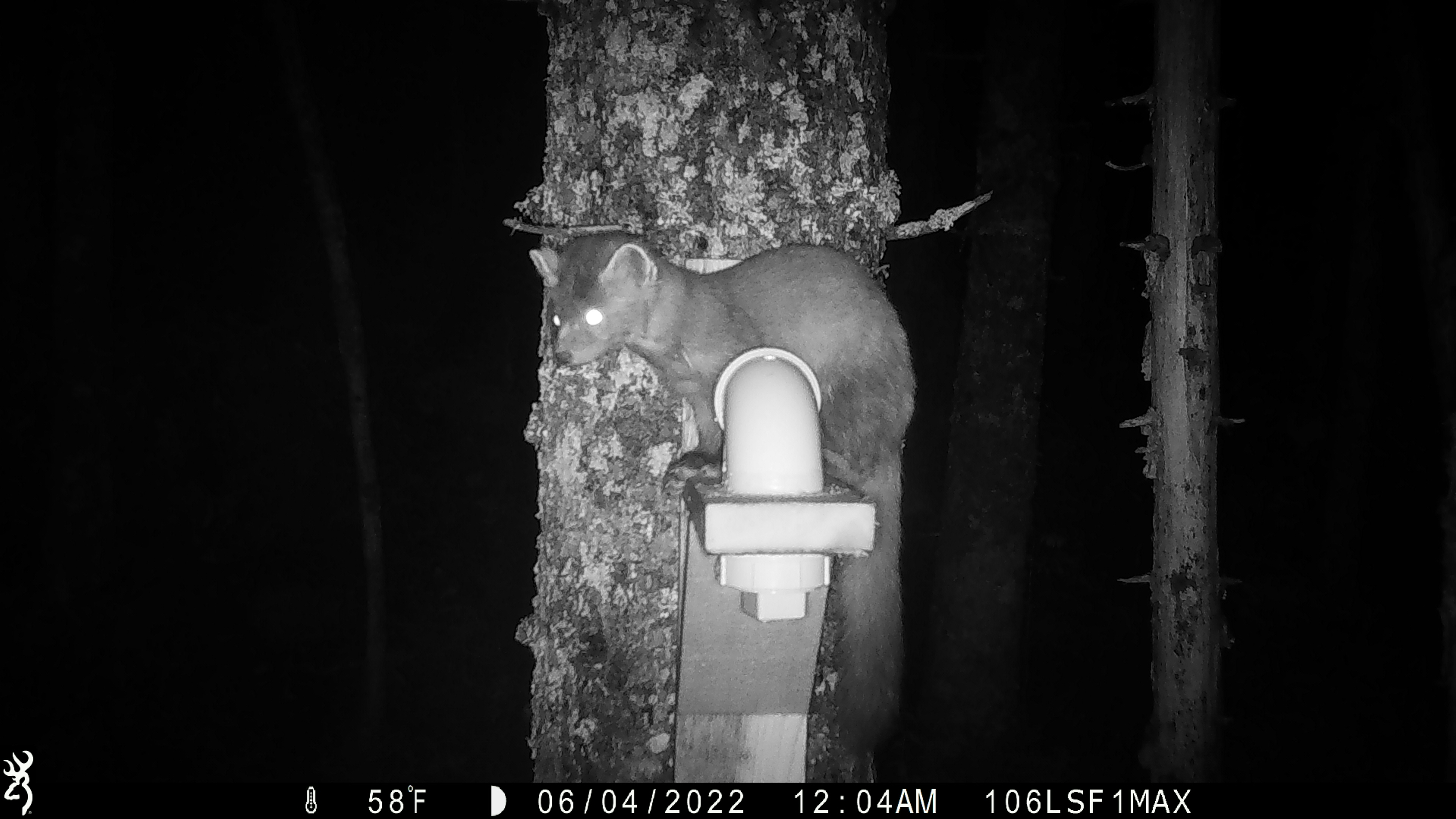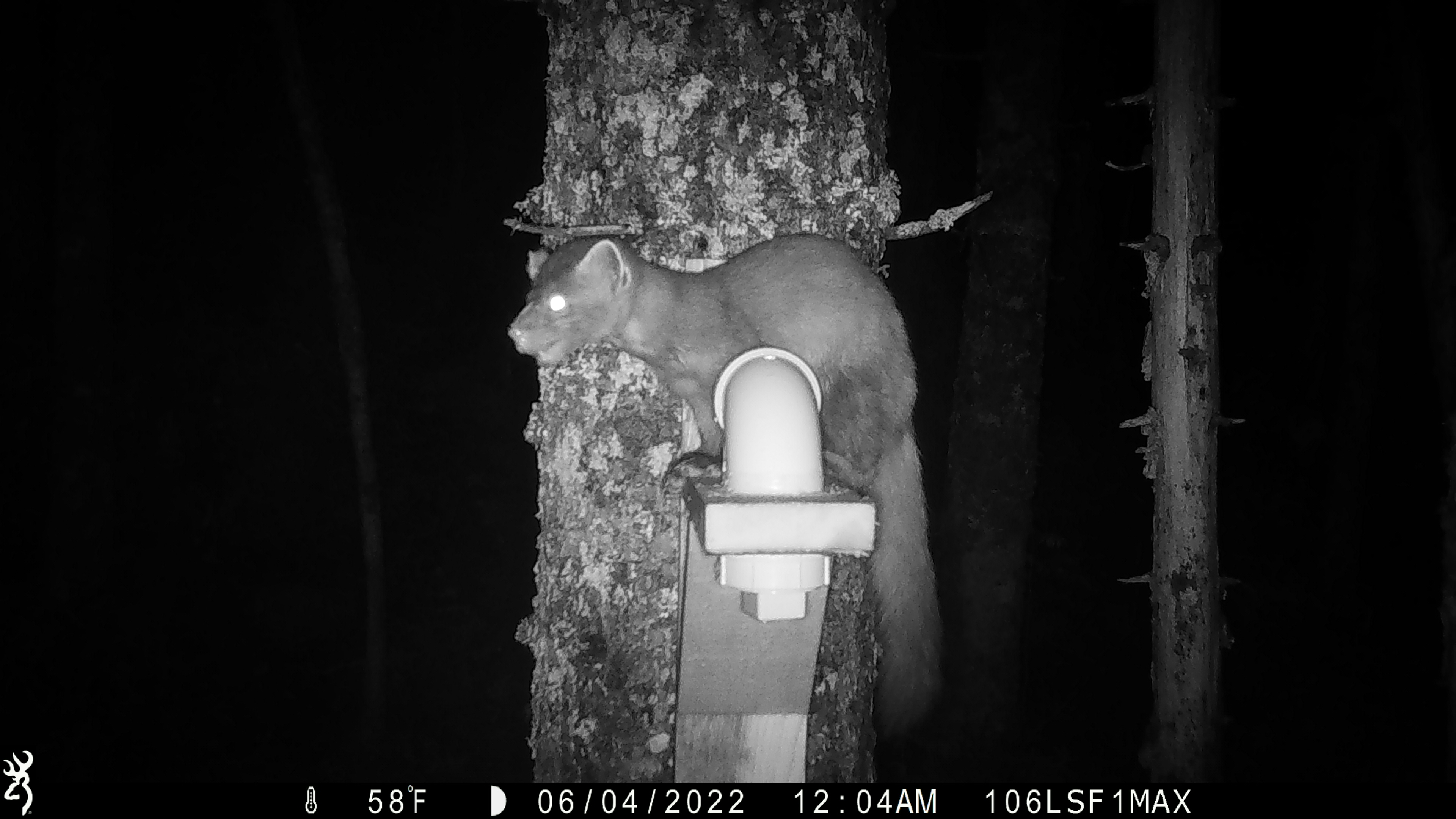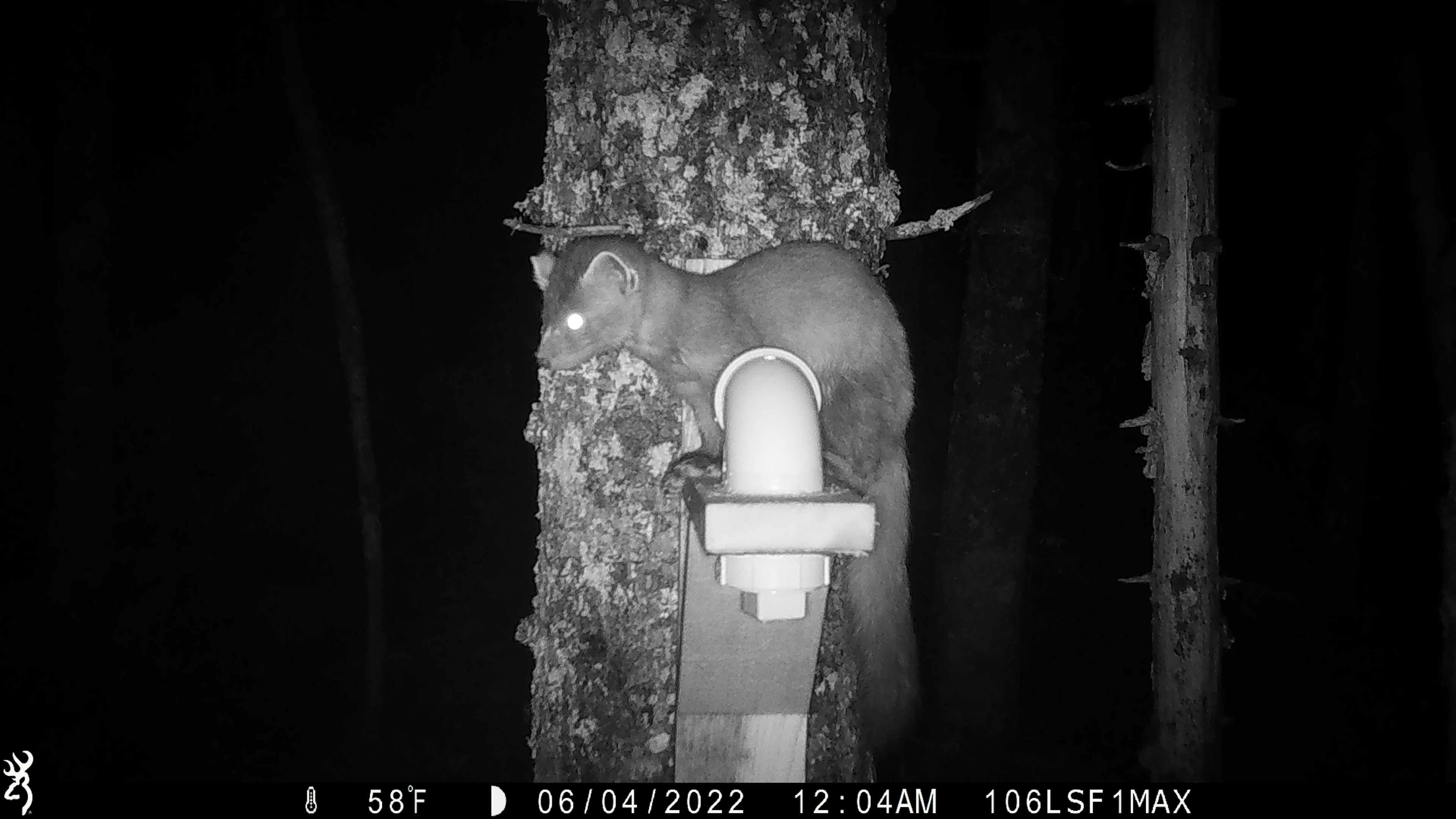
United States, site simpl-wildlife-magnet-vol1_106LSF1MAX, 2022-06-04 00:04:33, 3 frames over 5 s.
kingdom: Animalia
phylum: Chordata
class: Mammalia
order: Carnivora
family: Mustelidae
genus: Martes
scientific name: Martes americana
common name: american marten